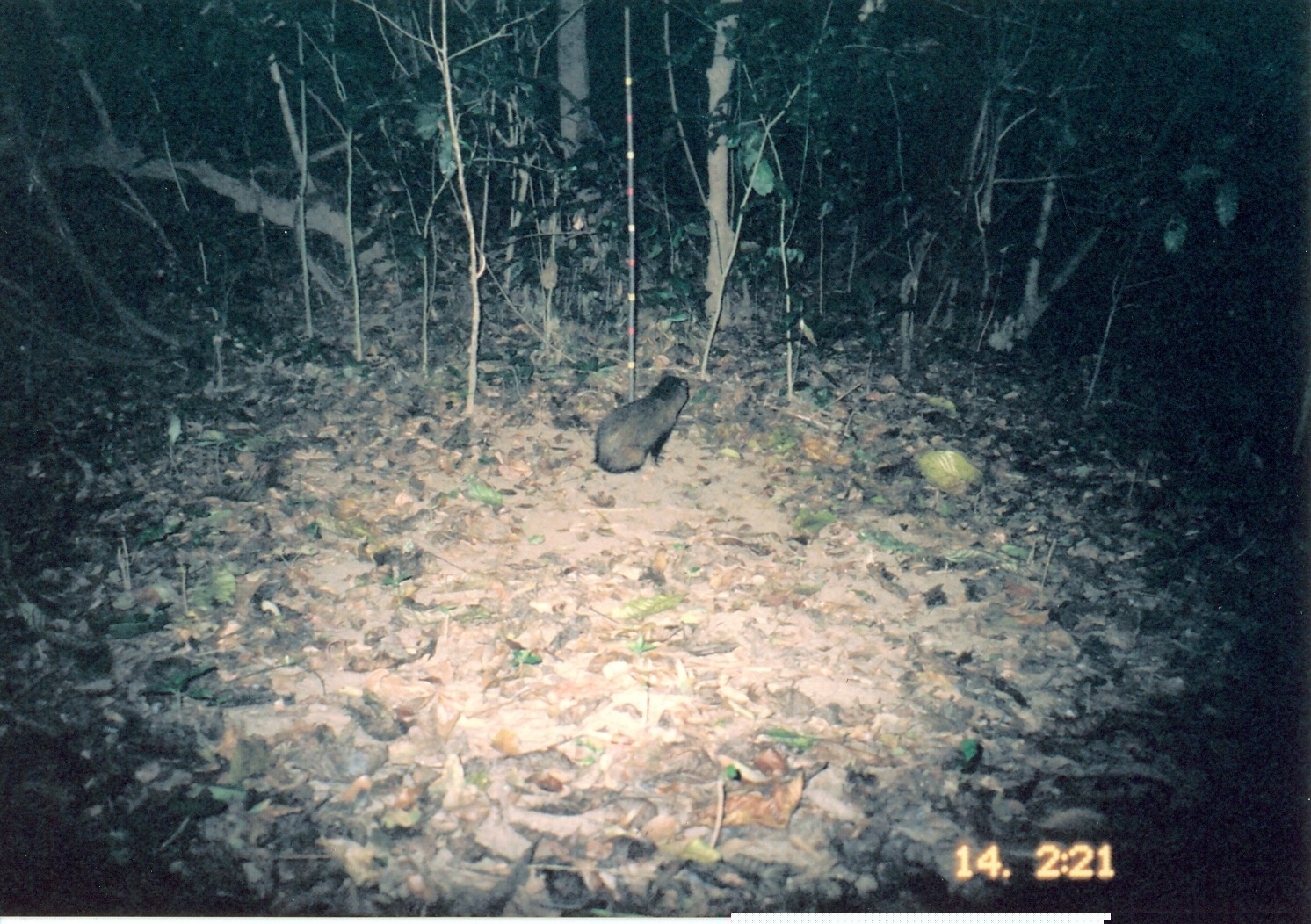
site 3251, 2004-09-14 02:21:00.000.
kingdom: Animalia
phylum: Chordata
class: Mammalia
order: Carnivora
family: Herpestidae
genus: Bdeogale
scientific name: Bdeogale crassicauda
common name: bushy-tailed mongoose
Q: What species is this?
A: Bdeogale crassicauda (bushy-tailed mongoose).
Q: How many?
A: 1.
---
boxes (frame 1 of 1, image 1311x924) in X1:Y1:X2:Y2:
bdeogale crassicauda: 594:375:690:473